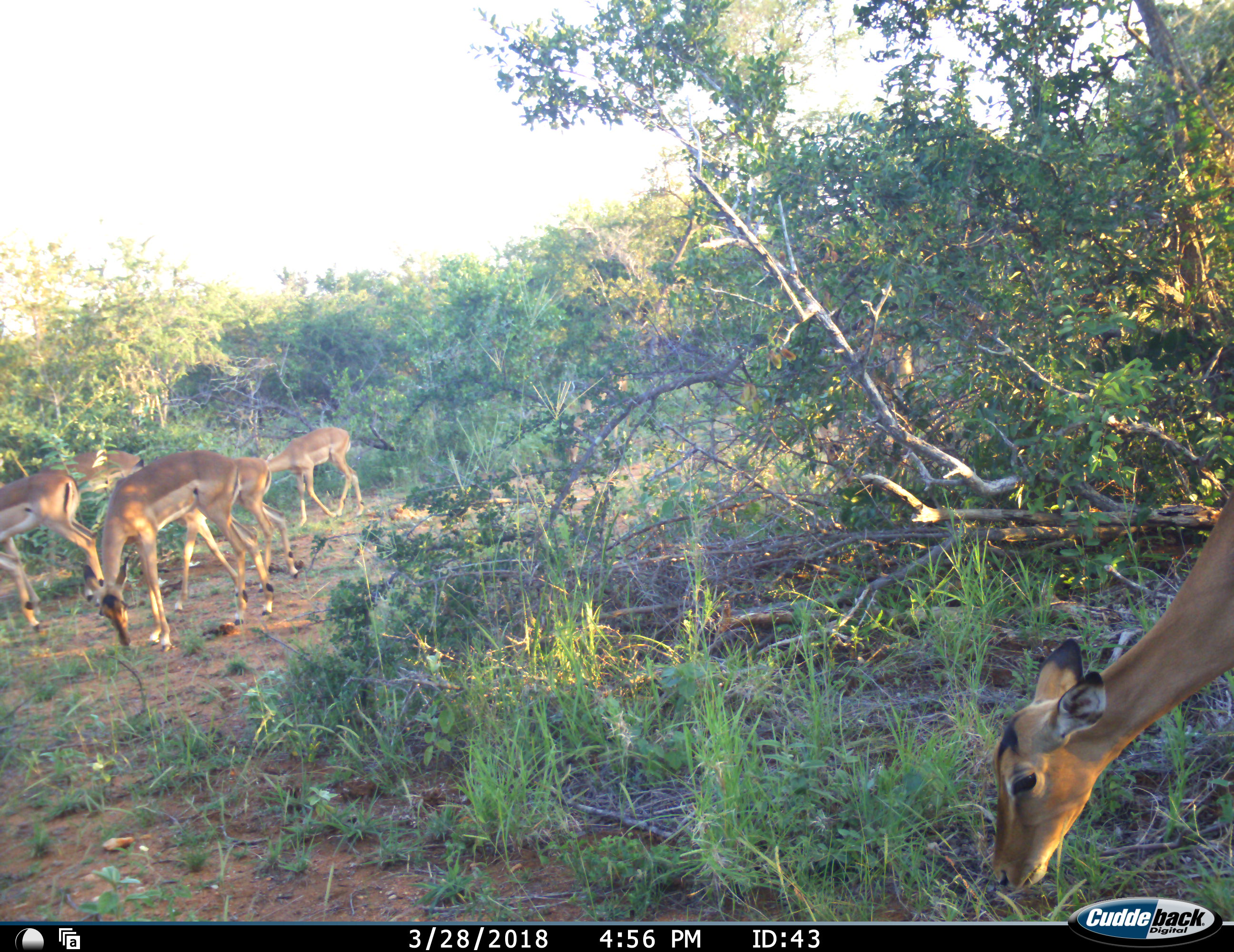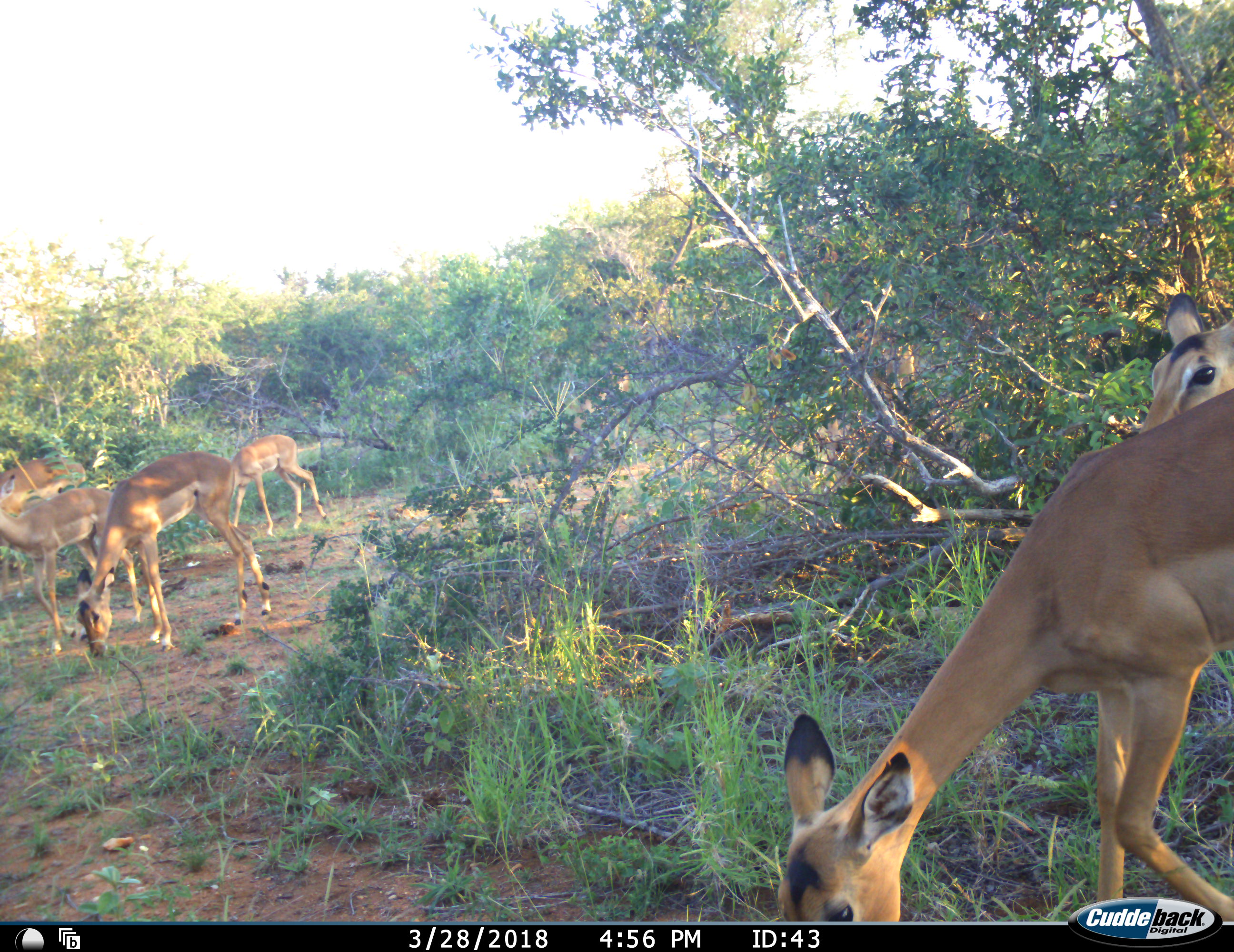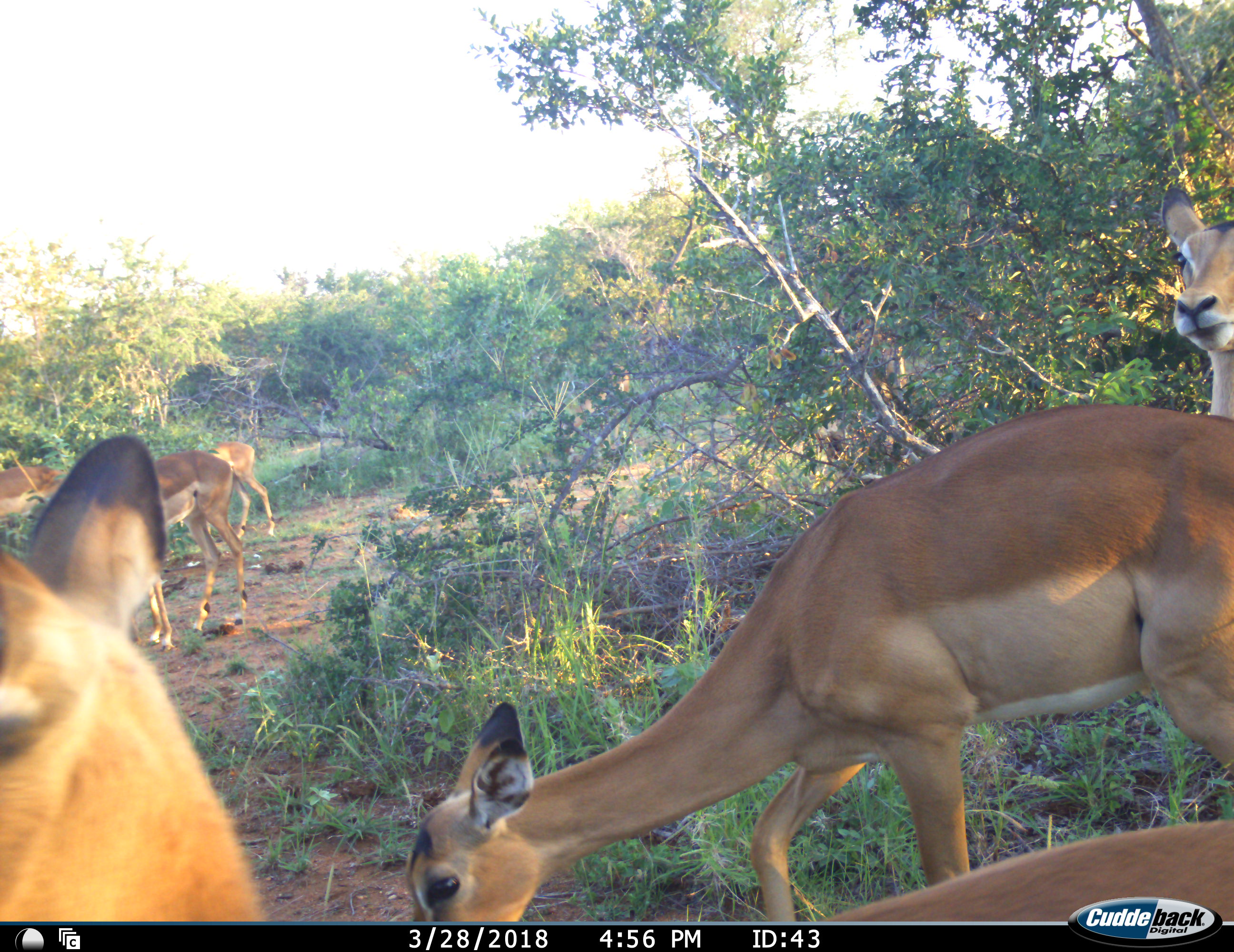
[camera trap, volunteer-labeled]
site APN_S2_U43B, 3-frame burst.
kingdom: Animalia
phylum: Chordata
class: Mammalia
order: Artiodactyla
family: Bovidae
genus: Aepyceros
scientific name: Aepyceros melampus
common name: impala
Impala (Aepyceros melampus), count 6. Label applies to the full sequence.